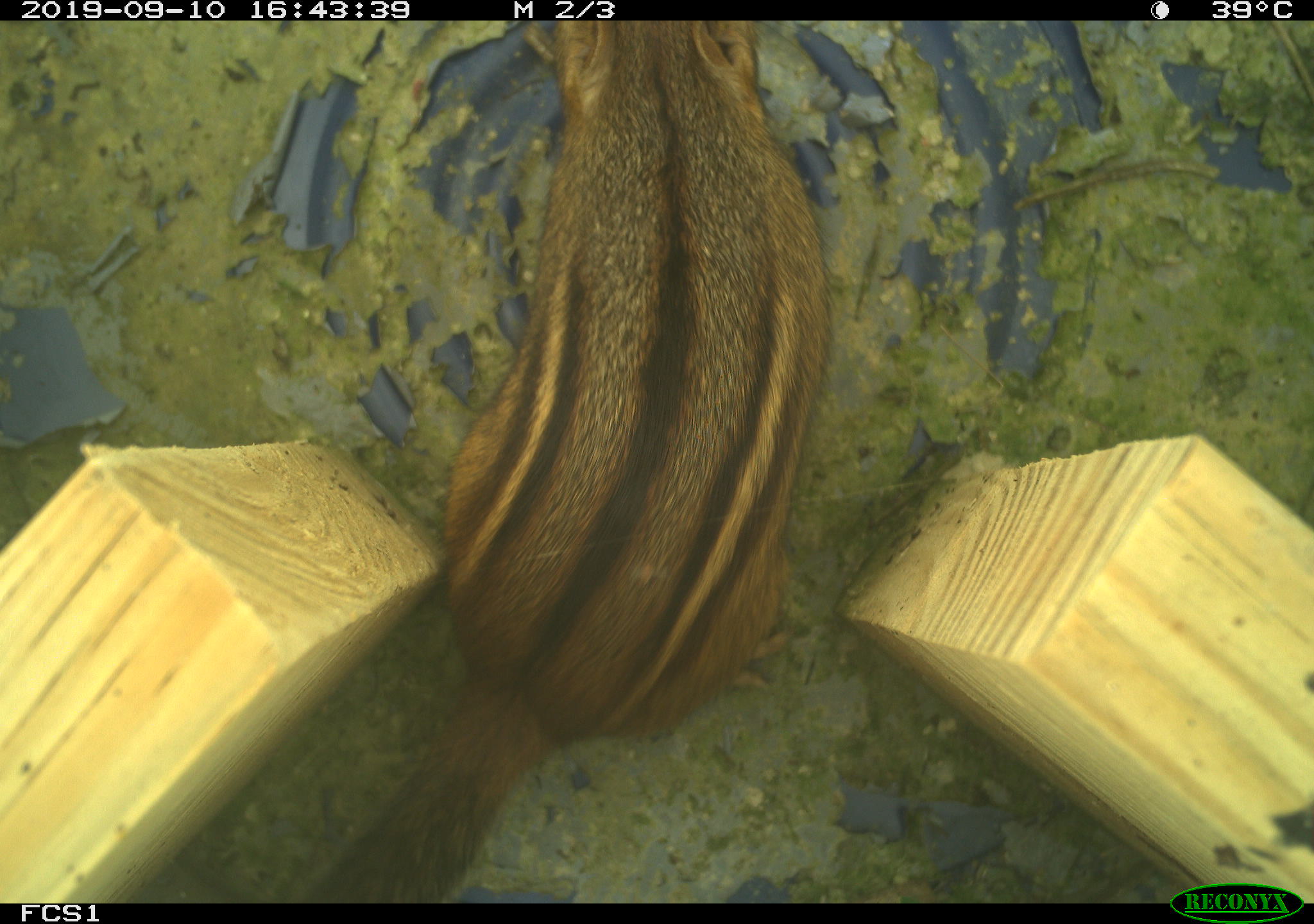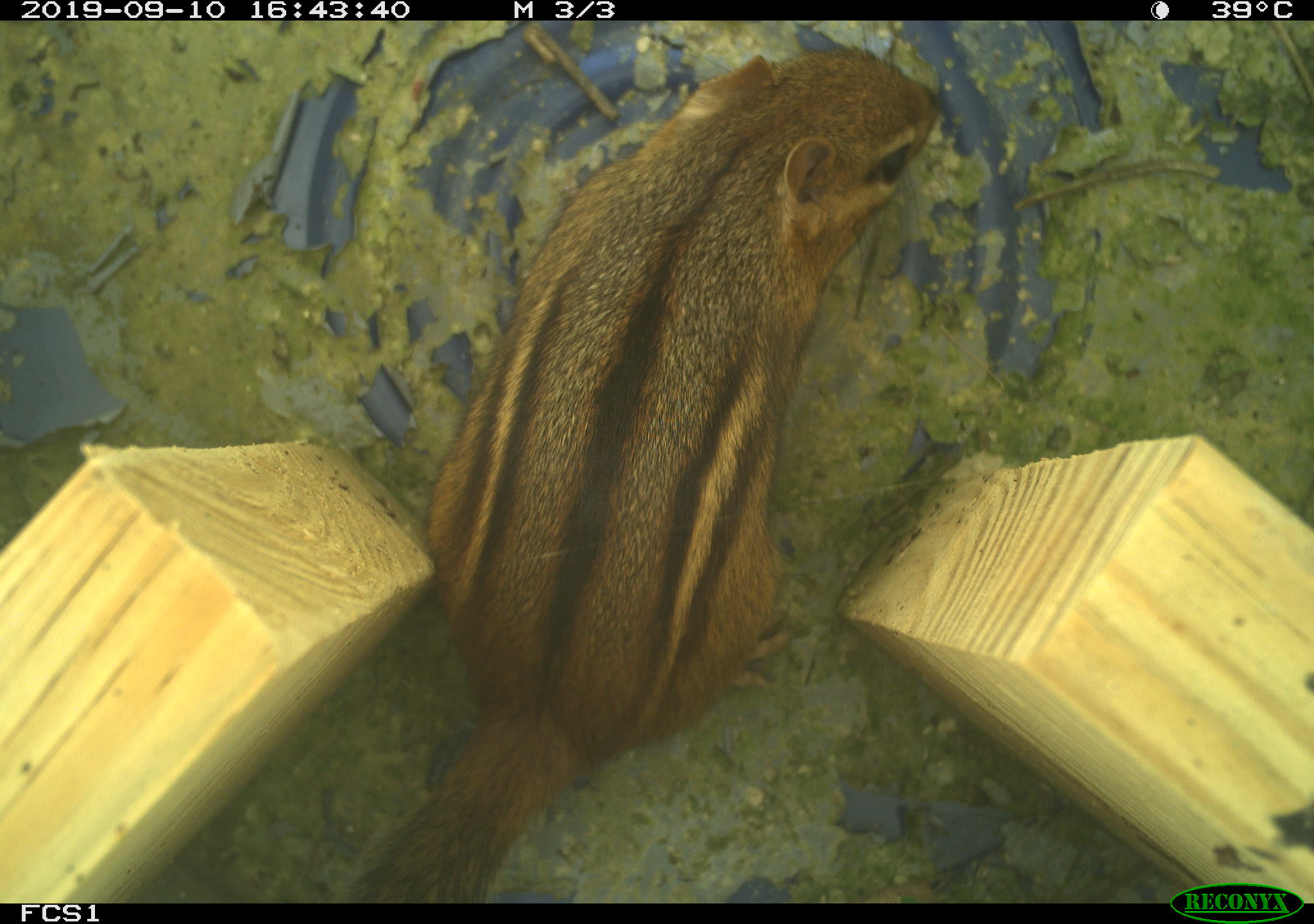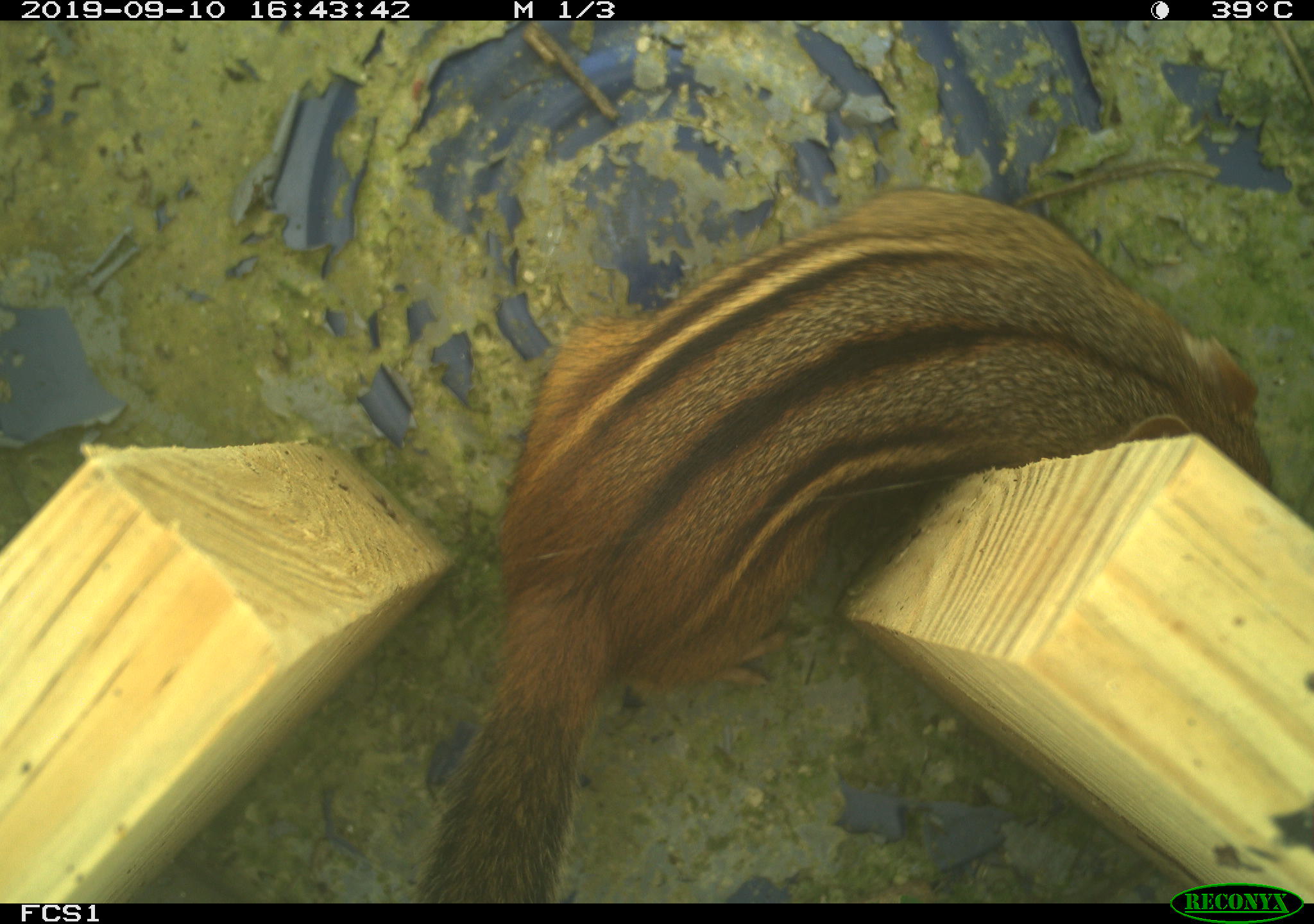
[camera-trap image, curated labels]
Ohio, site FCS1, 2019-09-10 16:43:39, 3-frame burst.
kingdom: Animalia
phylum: Chordata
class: Mammalia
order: Rodentia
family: Sciuridae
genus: Tamias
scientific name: Tamias striatus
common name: eastern chipmunk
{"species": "eastern chipmunk (Tamias striatus)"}